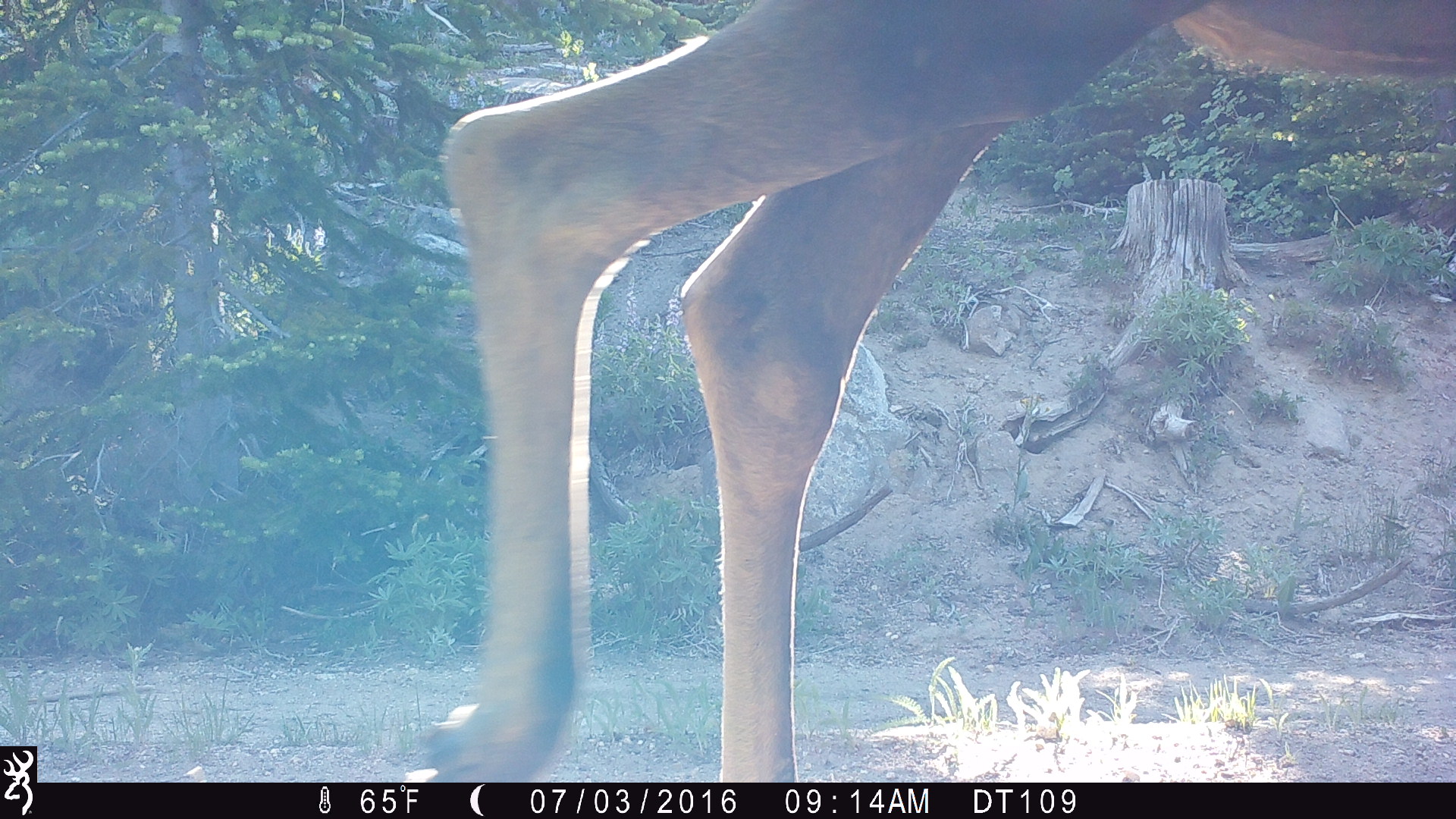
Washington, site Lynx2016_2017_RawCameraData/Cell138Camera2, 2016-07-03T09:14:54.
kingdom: Animalia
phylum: Chordata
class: Mammalia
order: Artiodactyla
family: Cervidae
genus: Alces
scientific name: Alces alces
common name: moose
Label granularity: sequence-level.